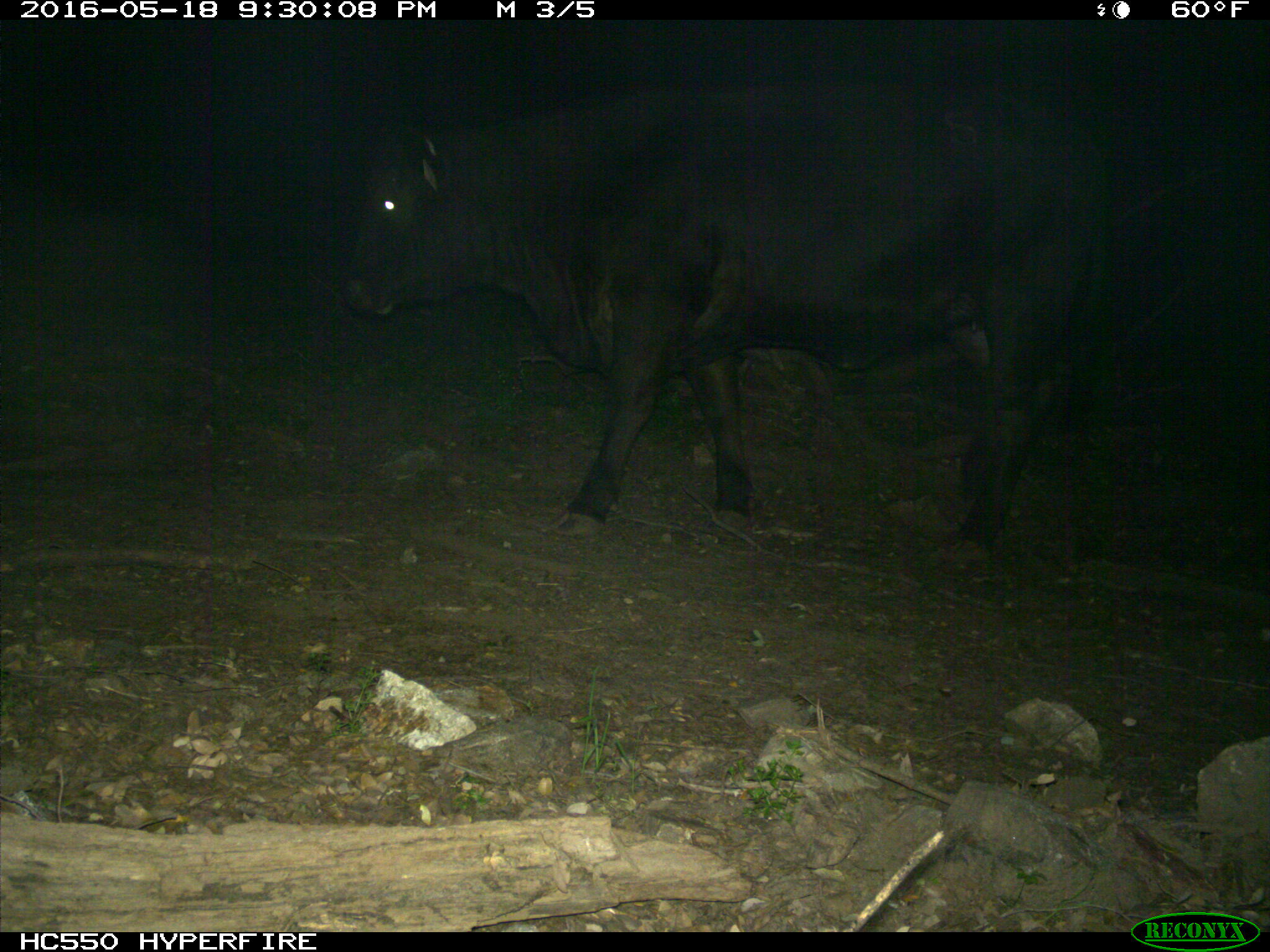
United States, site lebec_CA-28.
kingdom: Animalia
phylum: Chordata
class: Mammalia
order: Artiodactyla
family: Bovidae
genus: Bos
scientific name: Bos taurus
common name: domestic cow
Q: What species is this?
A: Bos taurus (domestic cow).